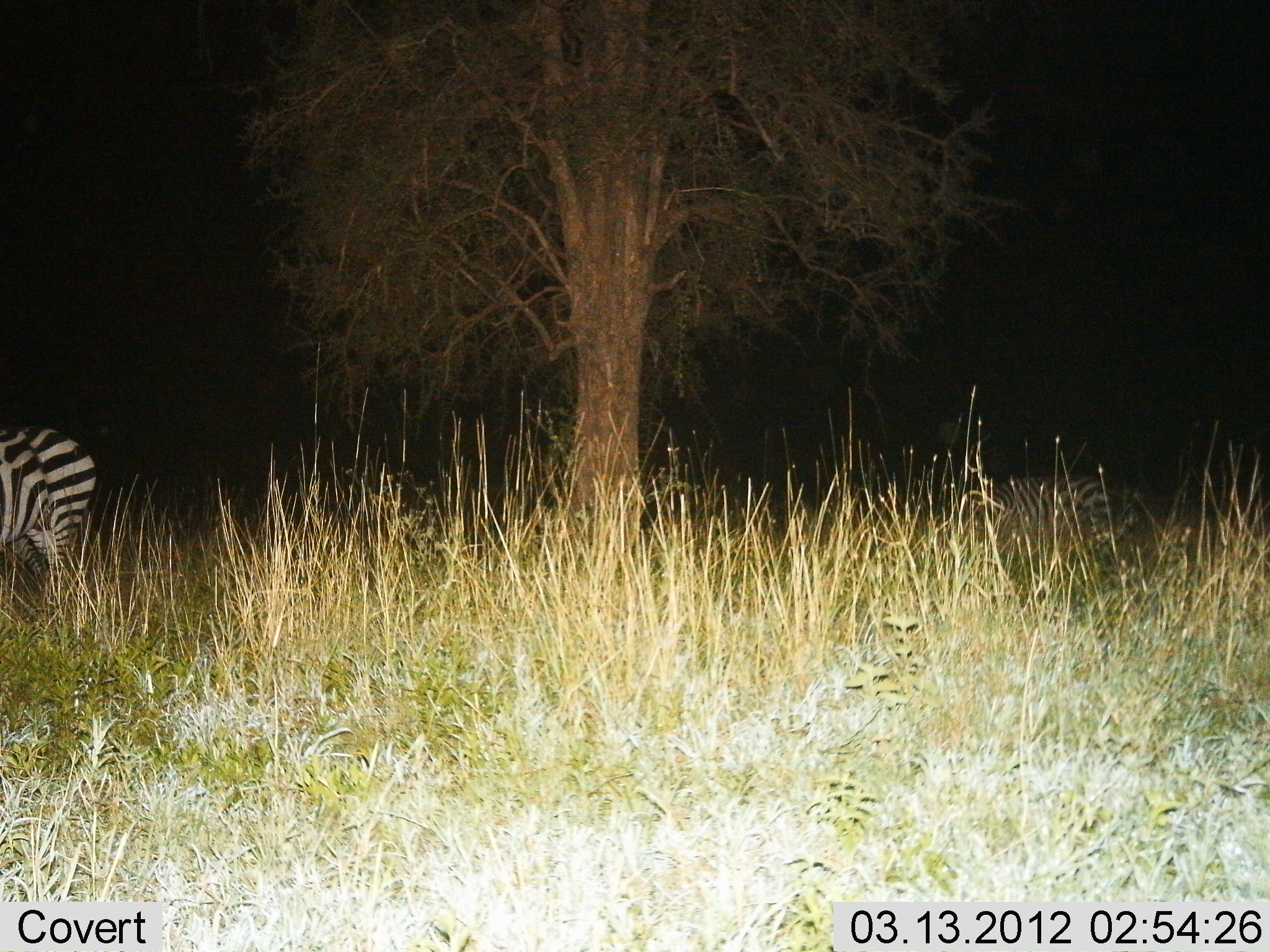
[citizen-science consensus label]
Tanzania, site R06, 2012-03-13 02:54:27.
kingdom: Animalia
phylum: Chordata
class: Mammalia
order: Perissodactyla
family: Equidae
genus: Equus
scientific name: Equus quagga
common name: plains zebra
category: zebra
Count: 2.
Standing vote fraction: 77%.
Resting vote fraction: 23%.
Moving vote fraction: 18%.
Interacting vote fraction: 0%.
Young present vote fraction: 0%.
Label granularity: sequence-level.